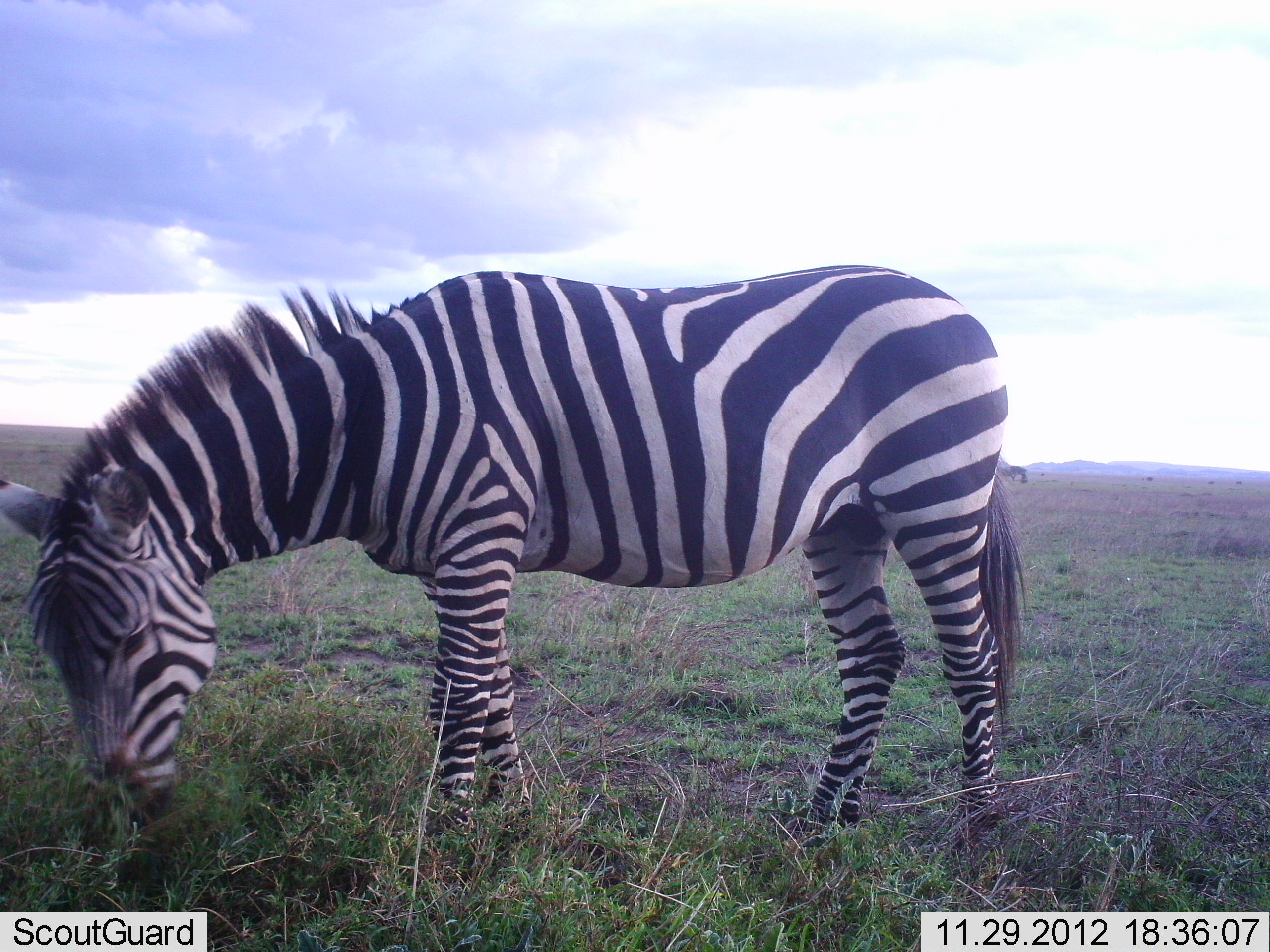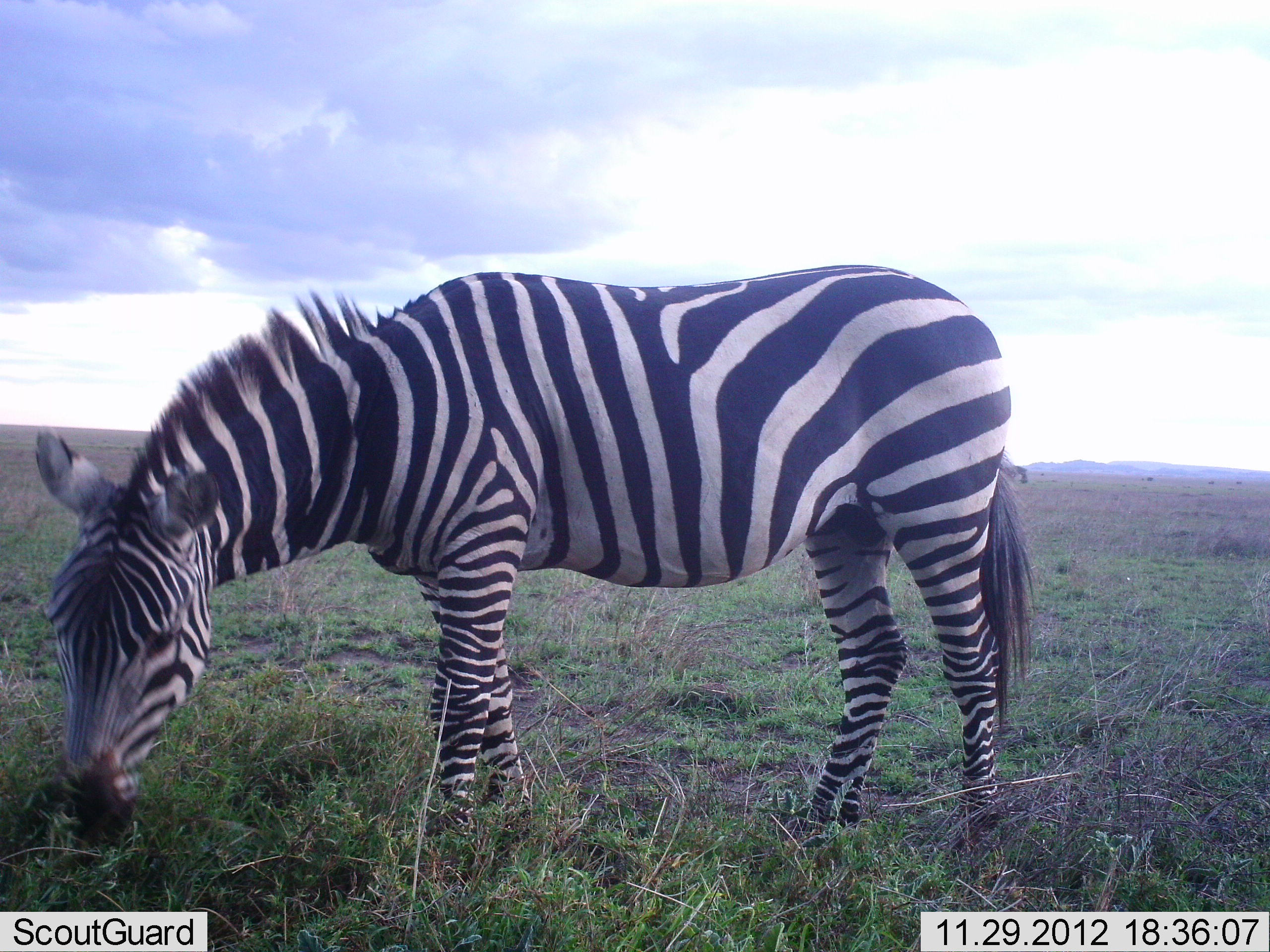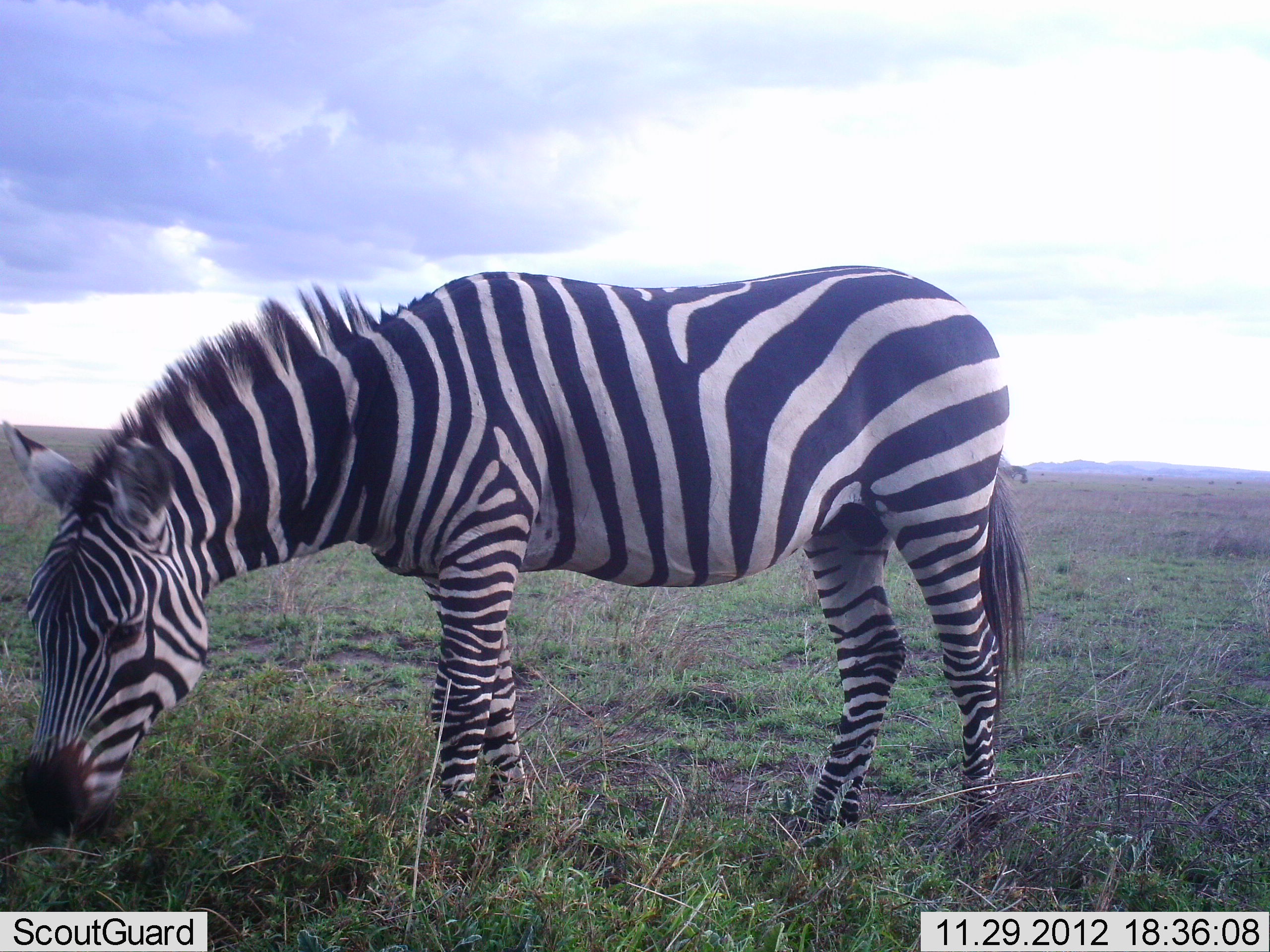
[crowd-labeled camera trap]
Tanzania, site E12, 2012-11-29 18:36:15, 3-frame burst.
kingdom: Animalia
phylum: Chordata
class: Mammalia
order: Perissodactyla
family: Equidae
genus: Equus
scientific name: Equus quagga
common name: plains zebra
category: zebra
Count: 1.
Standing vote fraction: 30%.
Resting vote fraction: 0%.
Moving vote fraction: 0%.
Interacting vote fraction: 0%.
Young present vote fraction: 0%.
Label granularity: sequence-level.